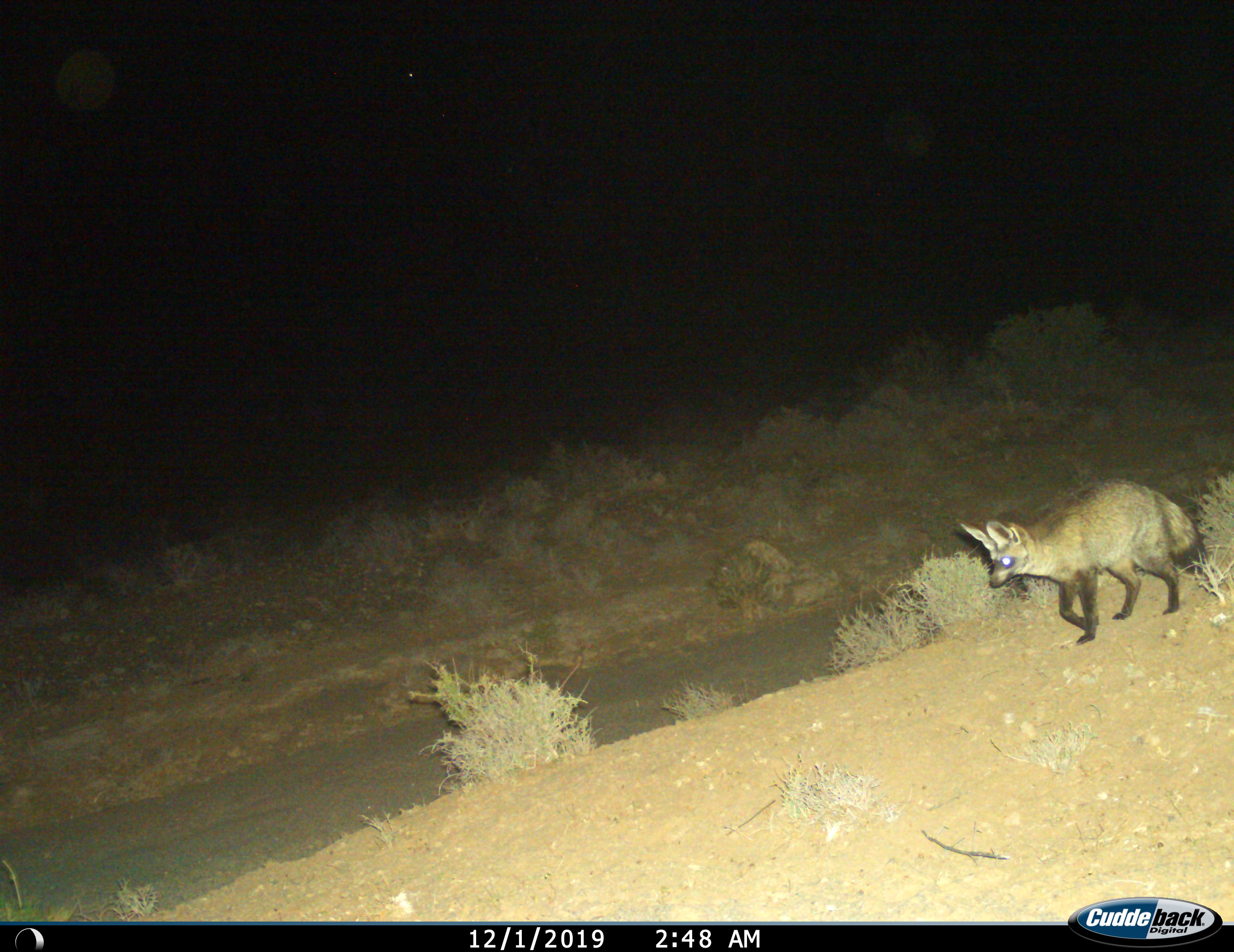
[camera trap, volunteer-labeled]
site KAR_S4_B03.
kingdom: Animalia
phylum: Chordata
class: Mammalia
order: Carnivora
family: Canidae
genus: Otocyon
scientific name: Otocyon megalotis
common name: bat-eared fox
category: foxbateared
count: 1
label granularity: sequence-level